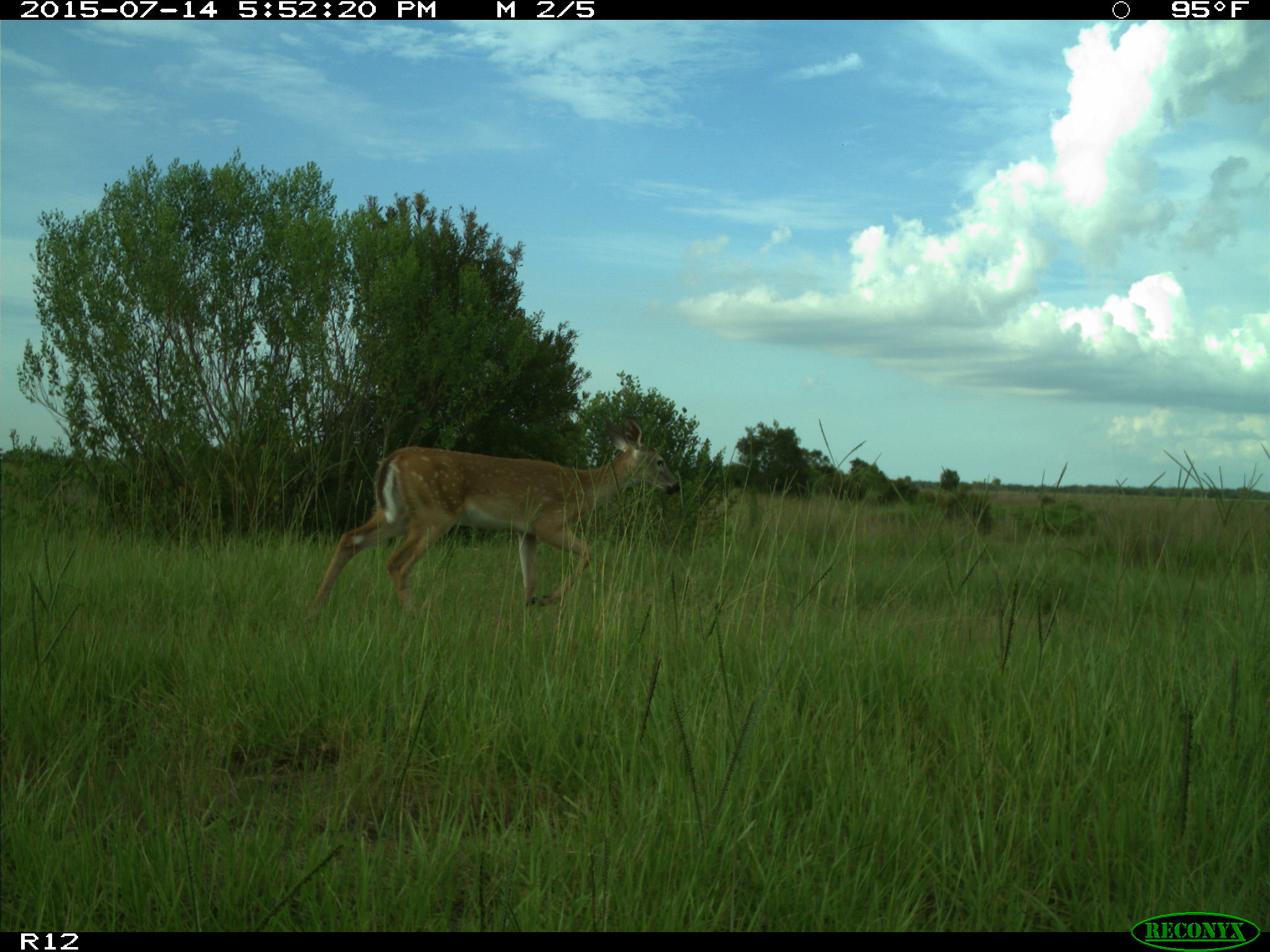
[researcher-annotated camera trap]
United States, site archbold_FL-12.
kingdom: Animalia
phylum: Chordata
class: Mammalia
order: Artiodactyla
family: Cervidae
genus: Odocoileus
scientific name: Odocoileus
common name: deer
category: unidentified deer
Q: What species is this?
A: Unidentified deer (deer) (Odocoileus).